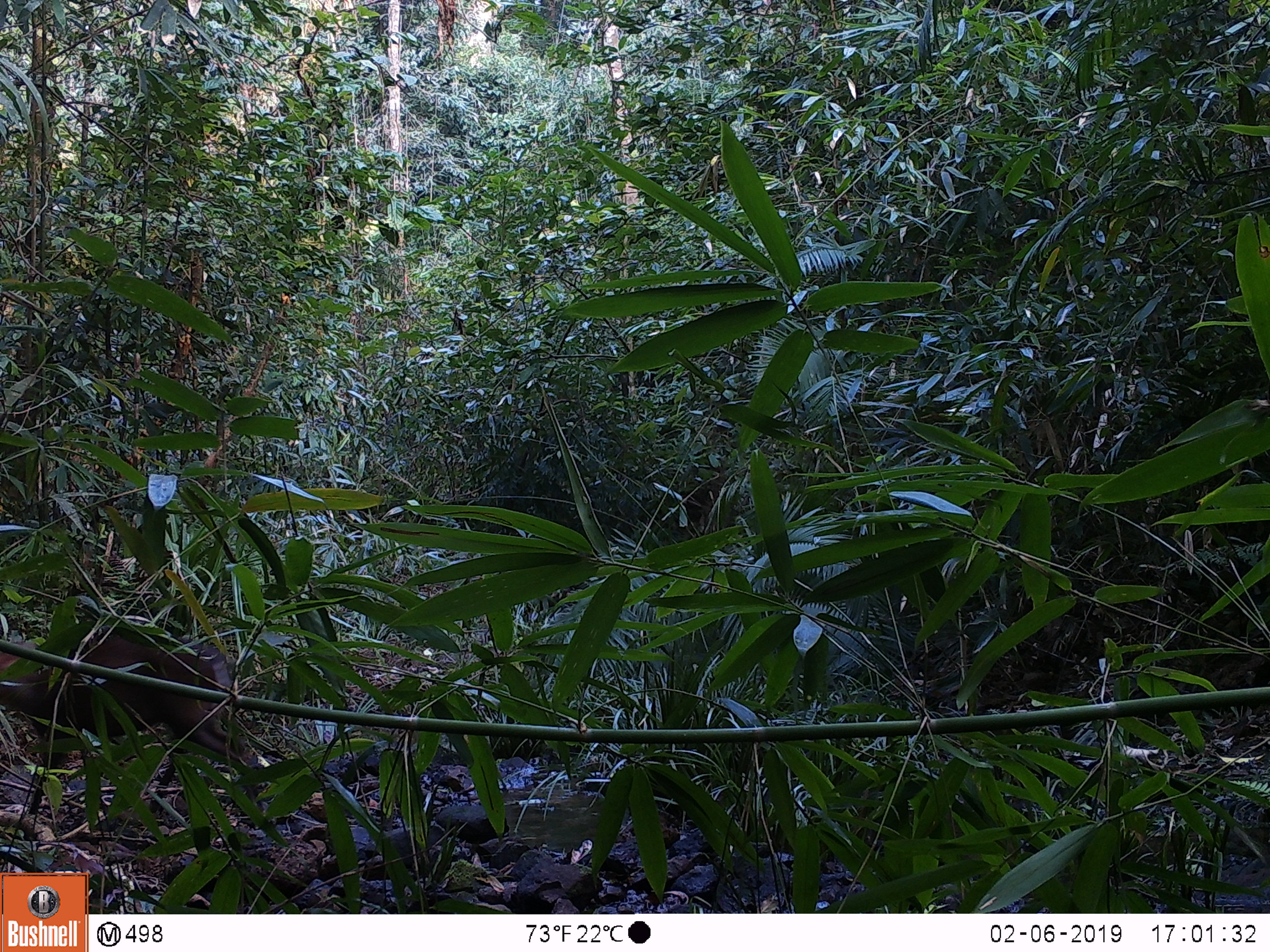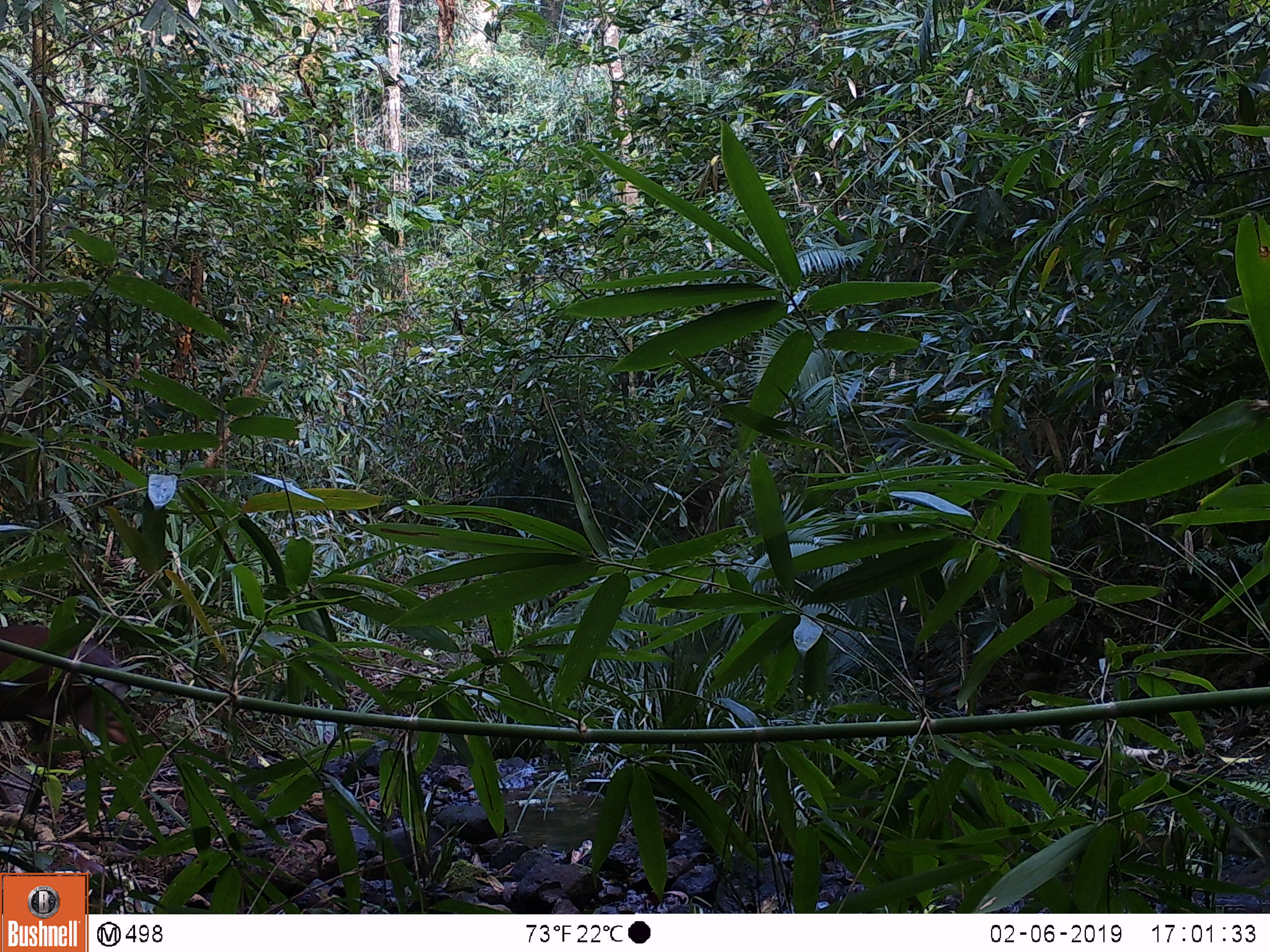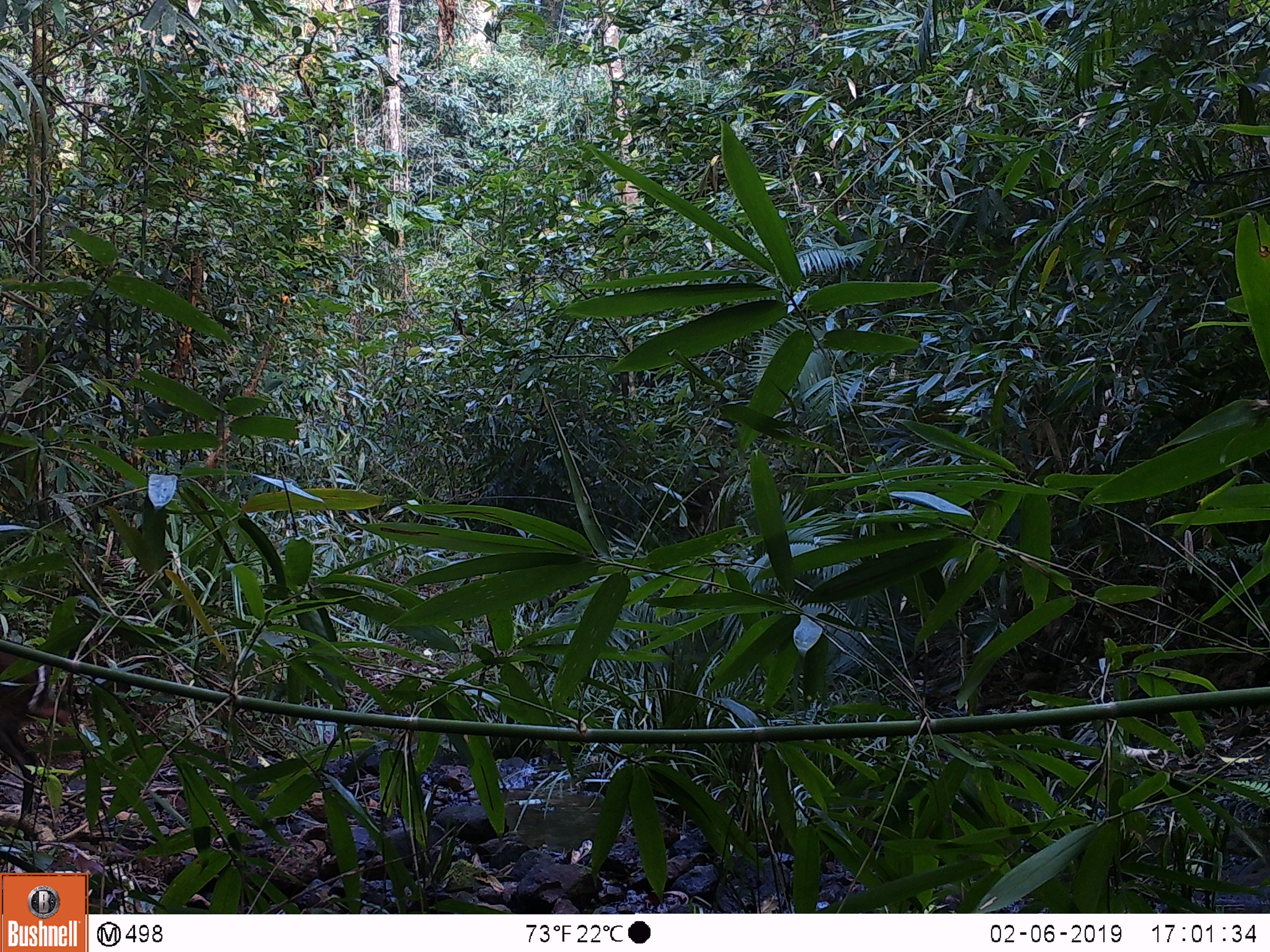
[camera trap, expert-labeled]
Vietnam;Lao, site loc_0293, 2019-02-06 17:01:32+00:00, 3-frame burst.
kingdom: Animalia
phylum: Chordata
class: Mammalia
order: Artiodactyla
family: Cervidae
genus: Muntiacus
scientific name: Muntiacus rooseveltorum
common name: roosevelt's muntjac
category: roosevelts muntjac group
Roosevelts muntjac group (roosevelt's muntjac) (Muntiacus rooseveltorum). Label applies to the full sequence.